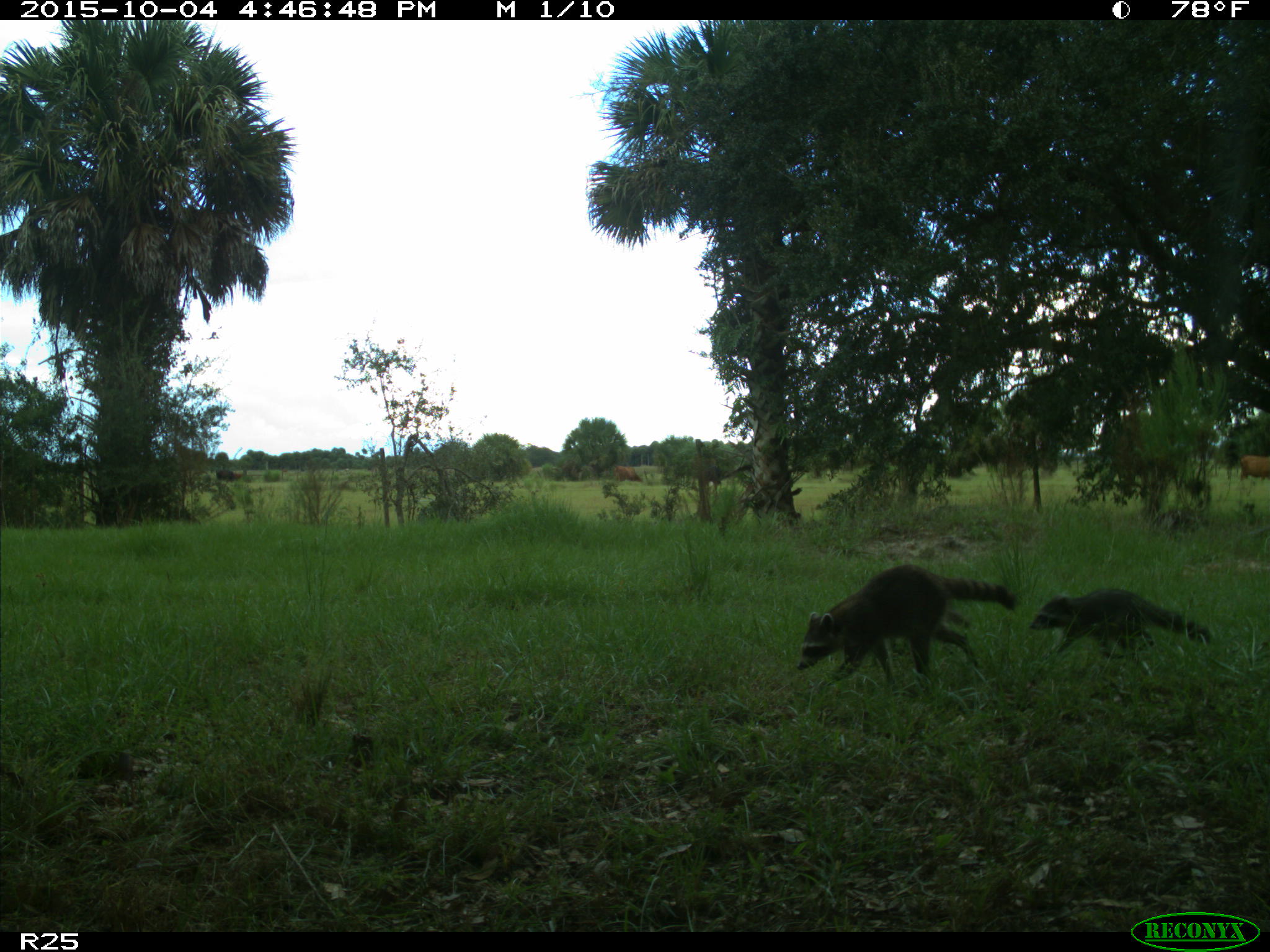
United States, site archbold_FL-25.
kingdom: Animalia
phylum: Chordata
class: Mammalia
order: Artiodactyla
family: Bovidae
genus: Bos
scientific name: Bos taurus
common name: domestic cow